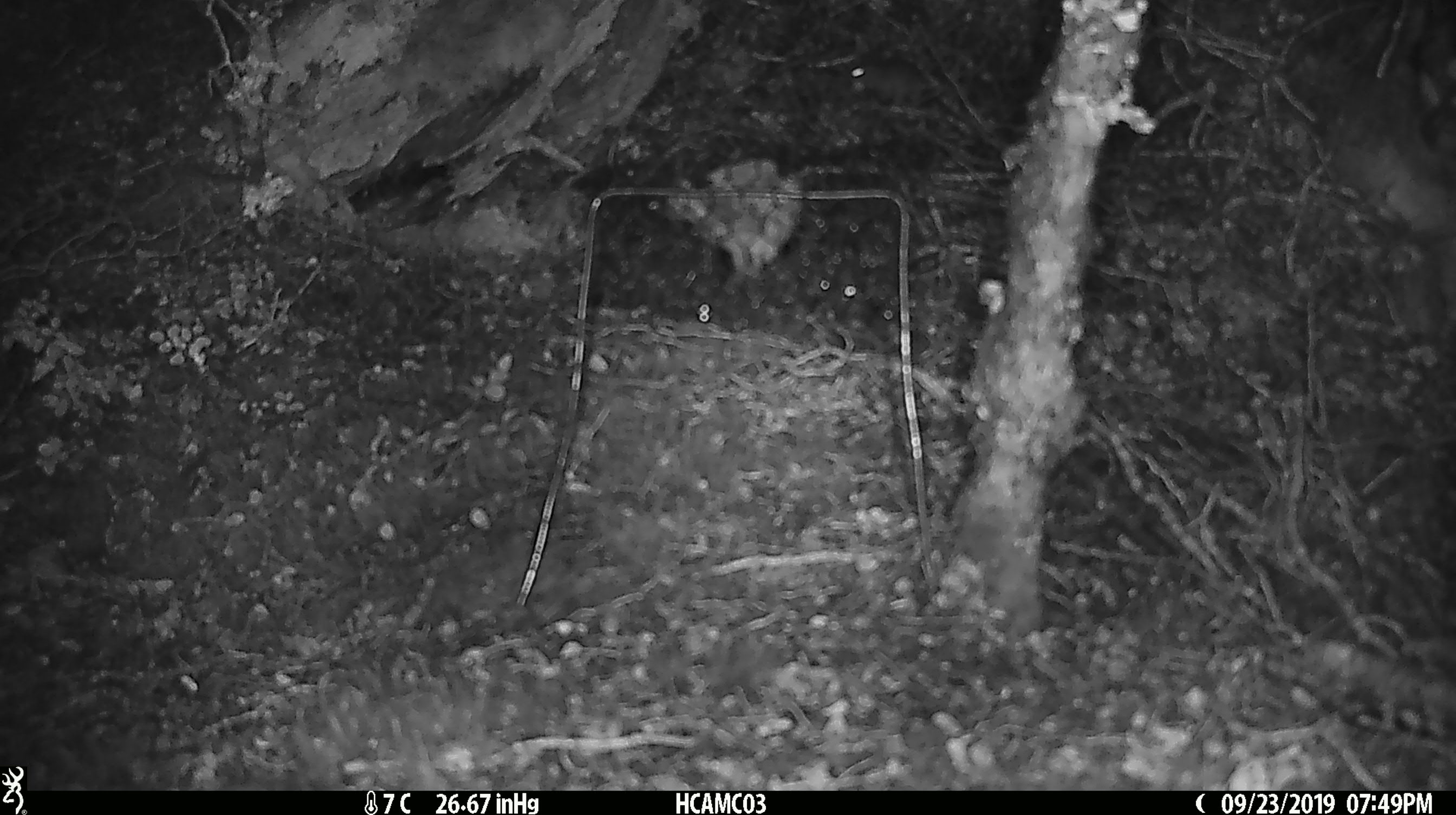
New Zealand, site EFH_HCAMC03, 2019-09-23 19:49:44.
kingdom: Animalia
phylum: Chordata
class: Mammalia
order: Rodentia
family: Muridae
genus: Mus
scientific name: Mus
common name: mouse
Mouse (Mus).